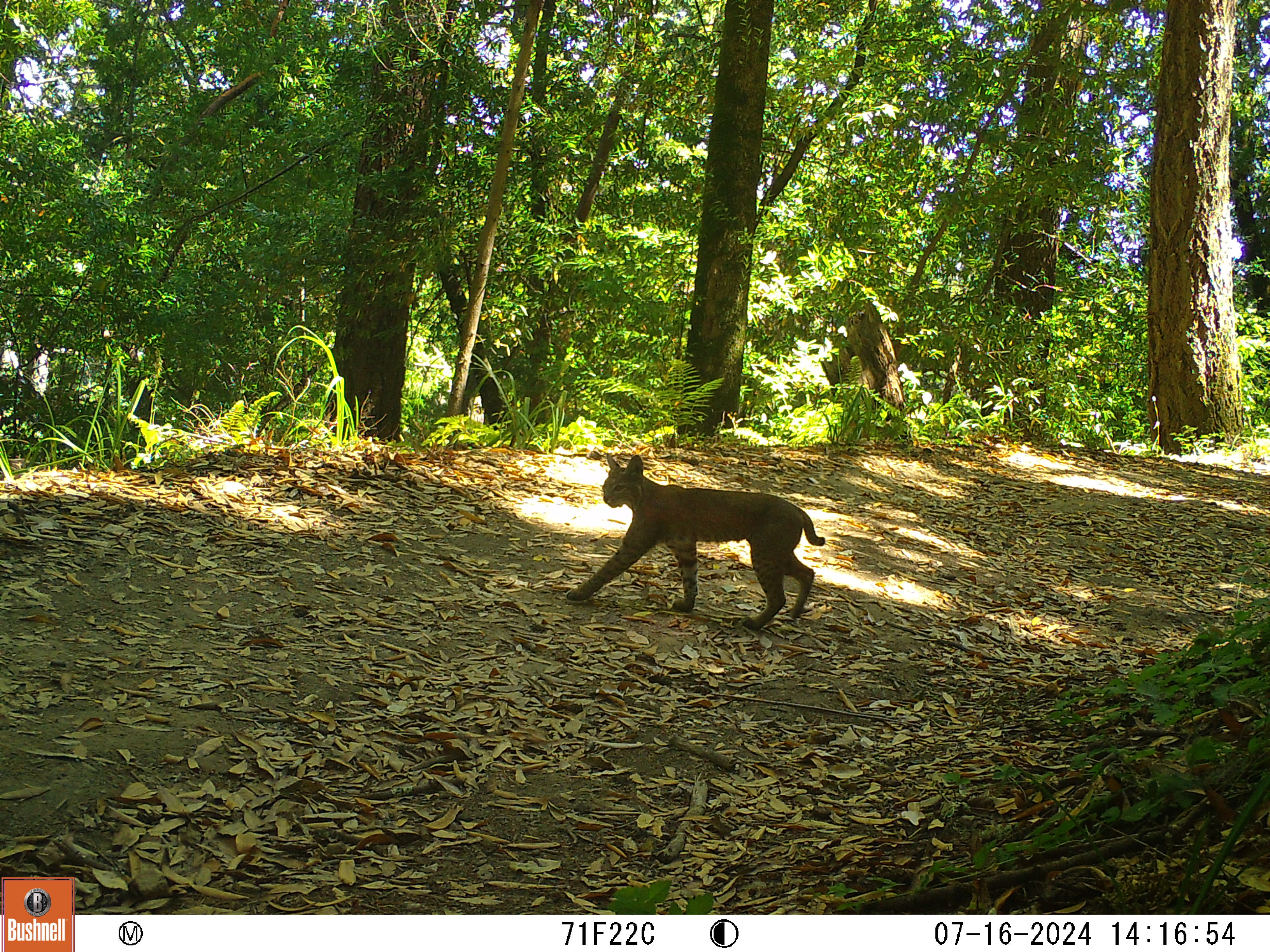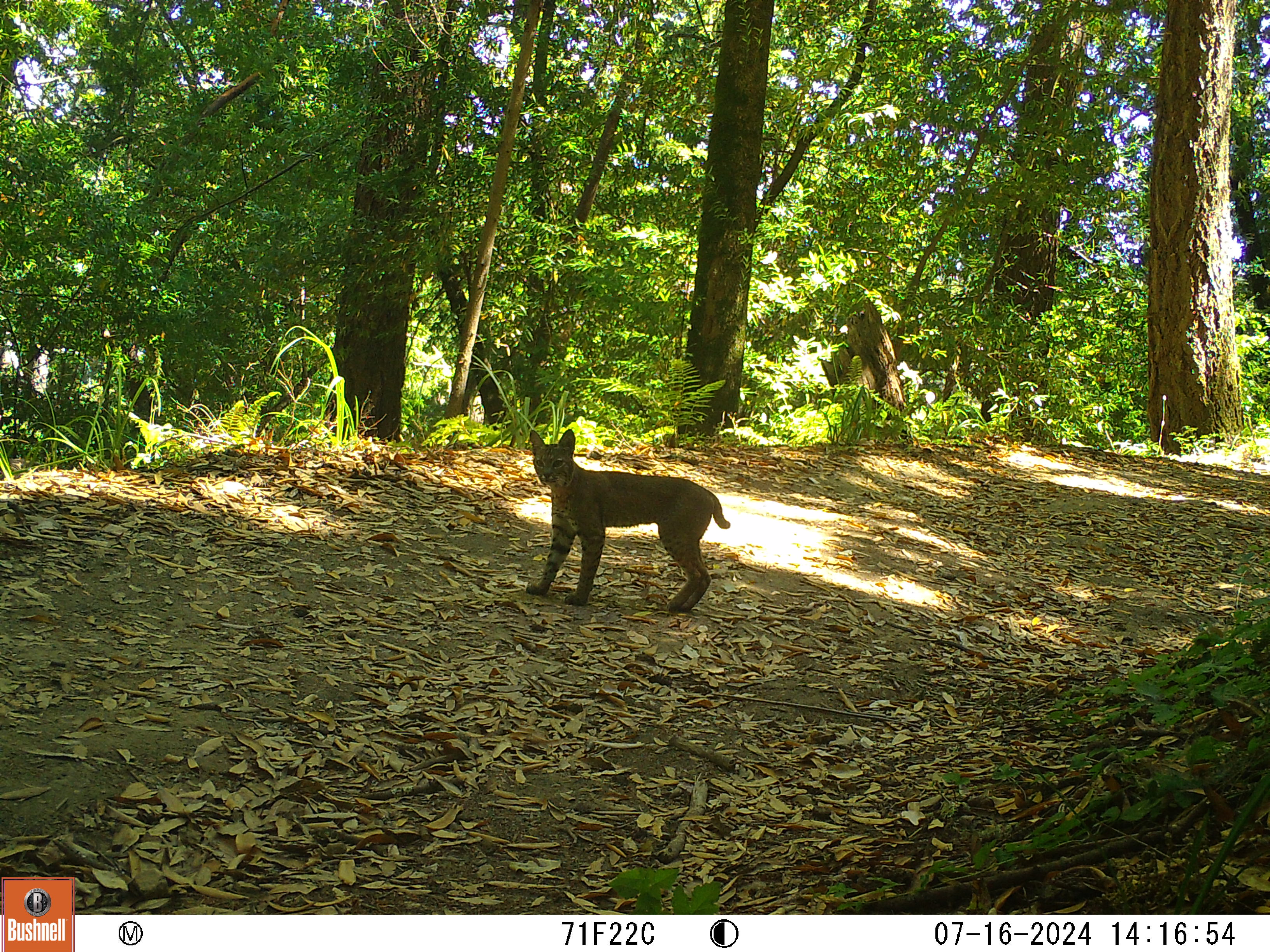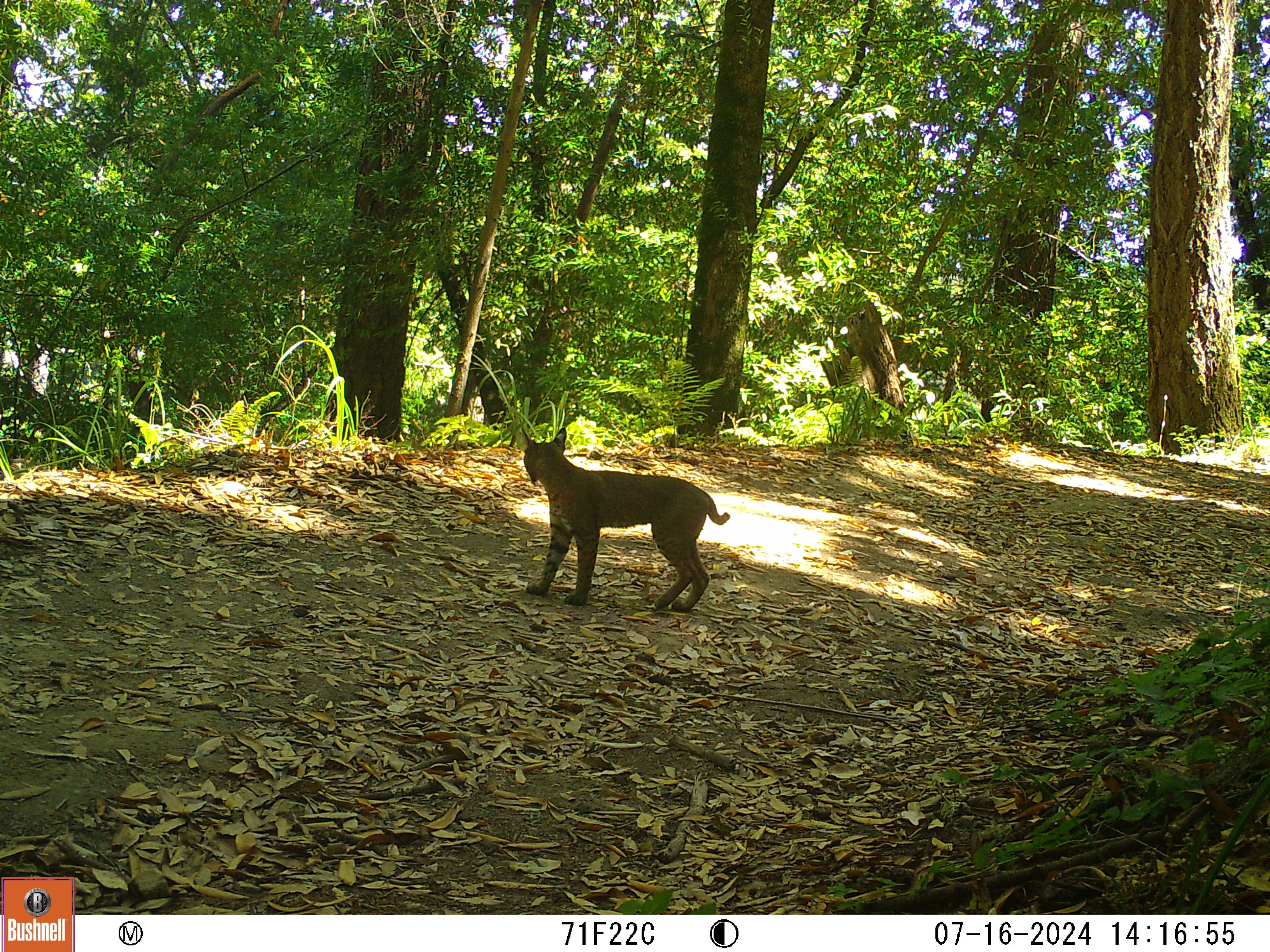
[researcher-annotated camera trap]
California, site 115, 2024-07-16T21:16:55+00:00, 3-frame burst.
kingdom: Animalia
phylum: Chordata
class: Mammalia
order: Carnivora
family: Felidae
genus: Lynx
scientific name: Lynx rufus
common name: bobcat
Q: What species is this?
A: Bobcat (Lynx rufus).